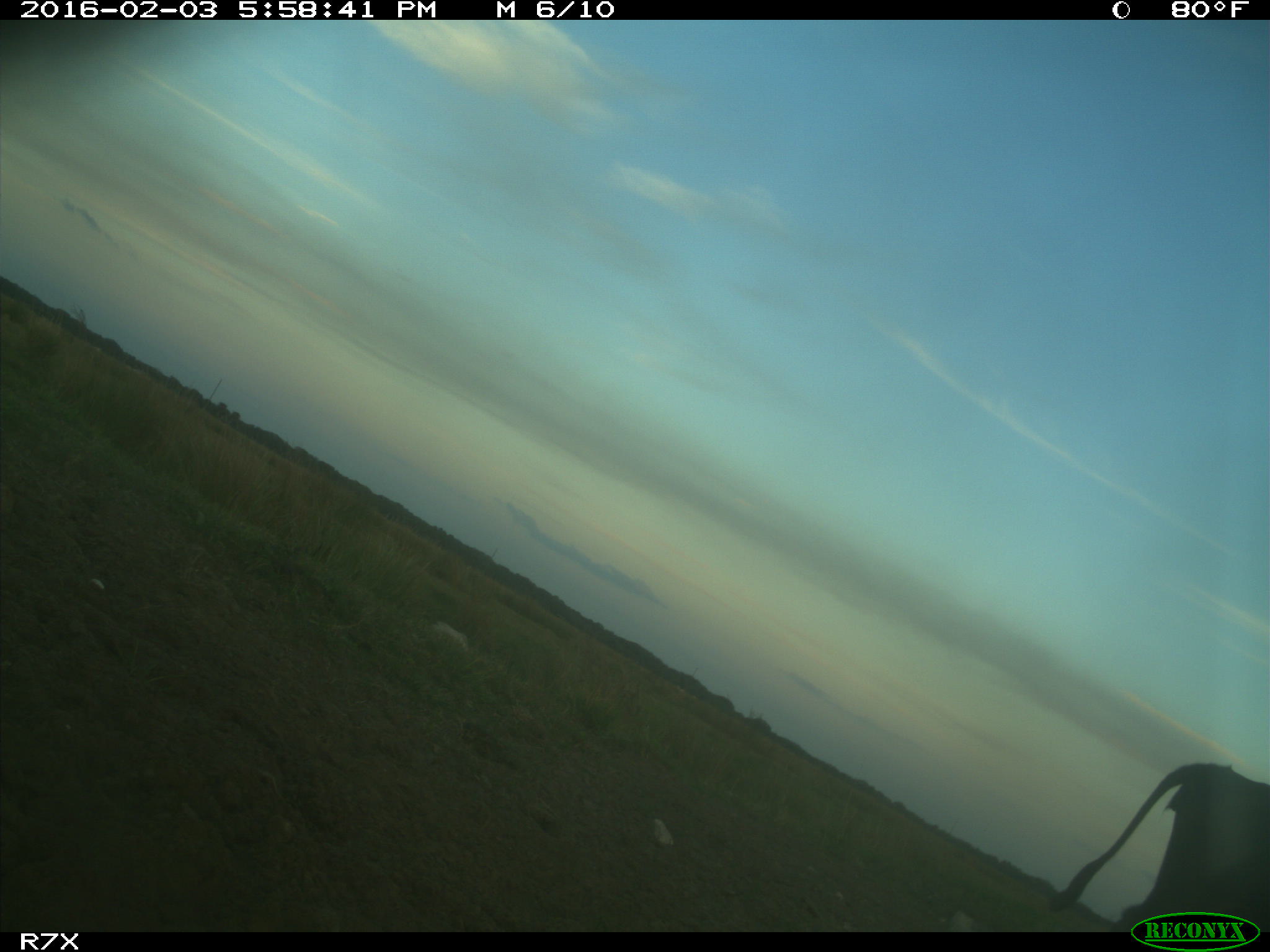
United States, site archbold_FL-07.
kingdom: Animalia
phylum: Chordata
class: Mammalia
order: Artiodactyla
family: Bovidae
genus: Bos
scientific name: Bos taurus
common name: domestic cow